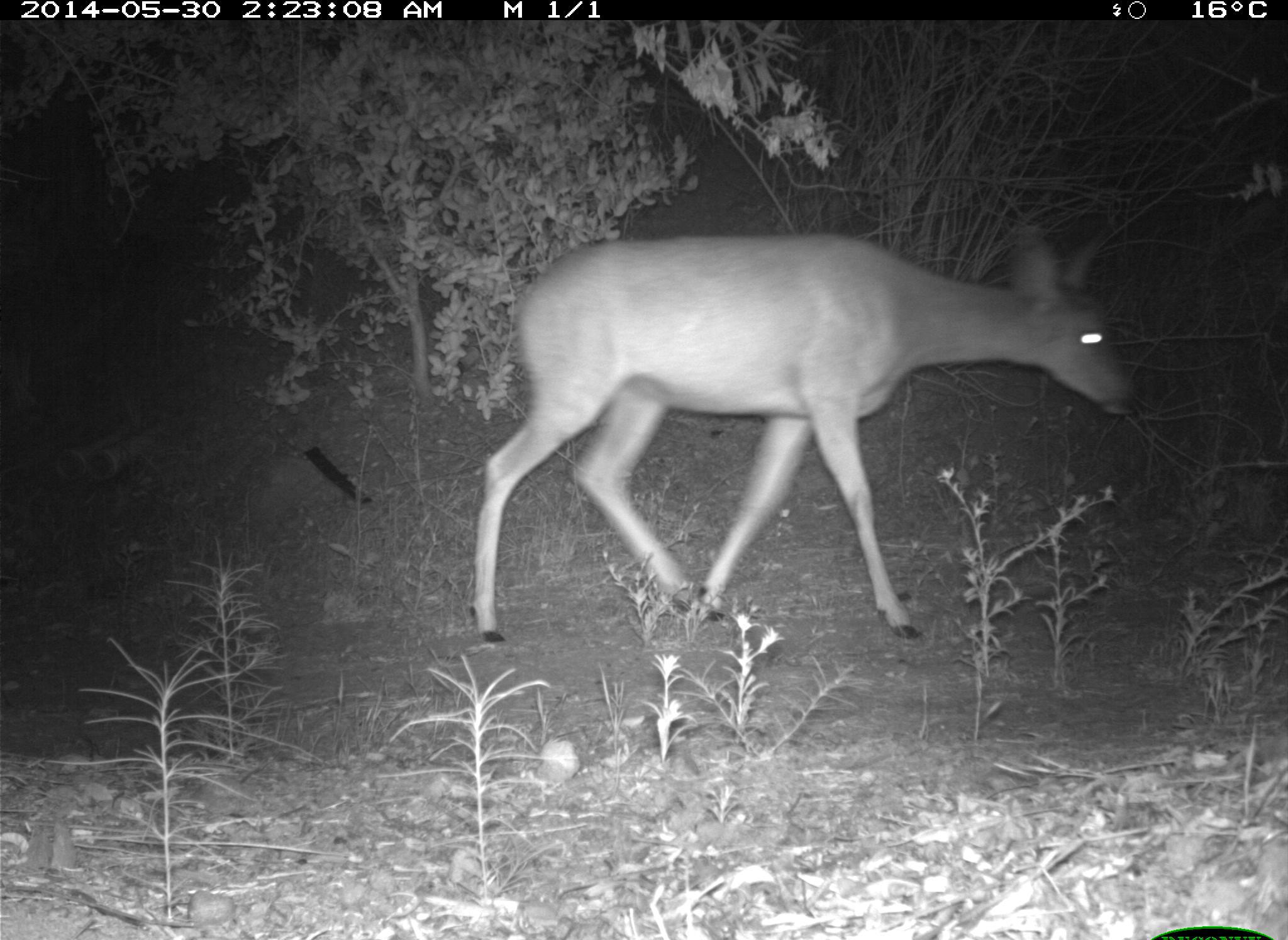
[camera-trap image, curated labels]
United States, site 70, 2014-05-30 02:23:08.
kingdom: Animalia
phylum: Chordata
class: Mammalia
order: Artiodactyla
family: Cervidae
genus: Odocoileus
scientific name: Odocoileus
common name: deer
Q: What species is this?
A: Deer (Odocoileus).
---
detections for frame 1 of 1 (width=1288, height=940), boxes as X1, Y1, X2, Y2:
deer: 465, 210, 1146, 646